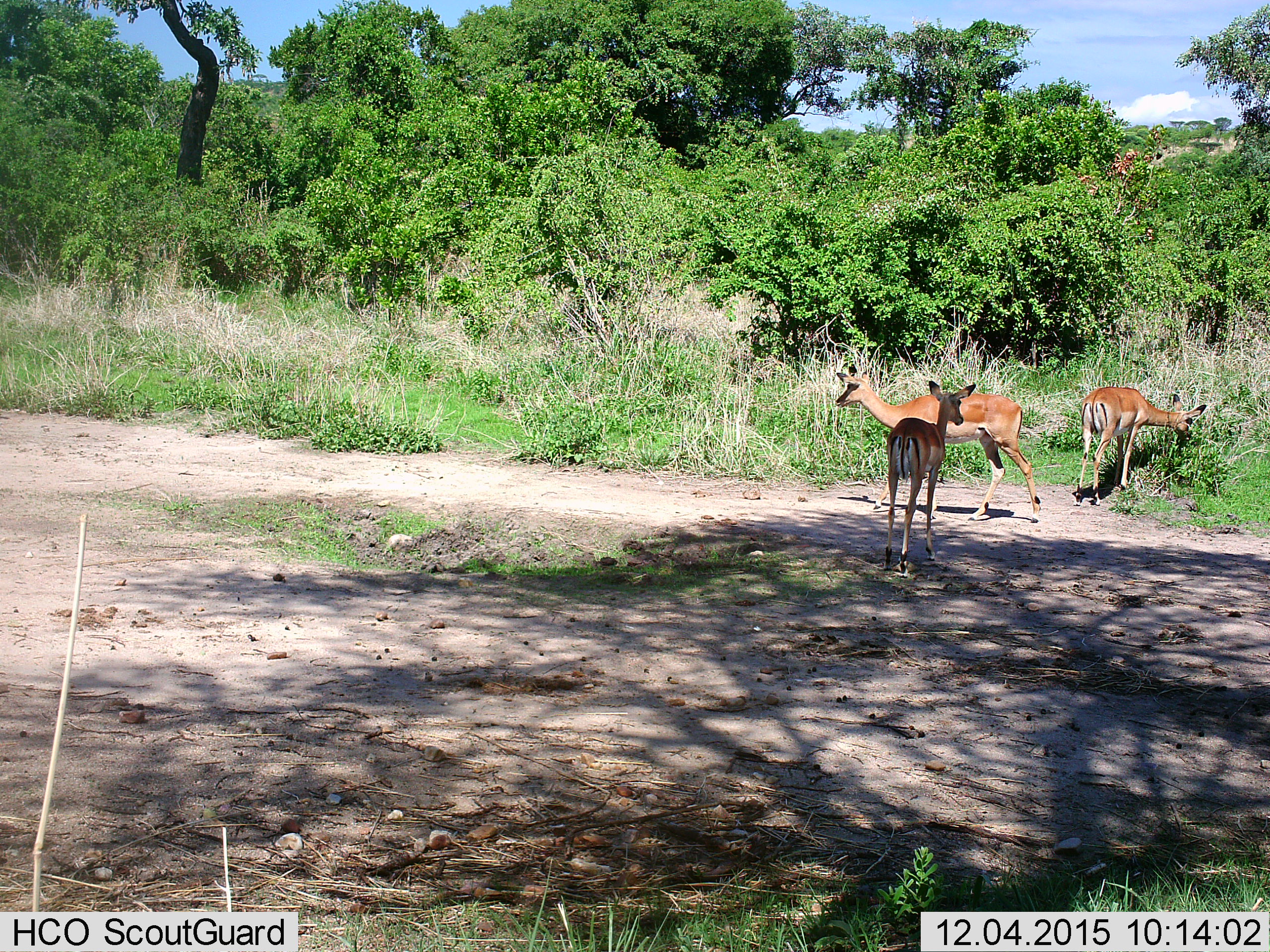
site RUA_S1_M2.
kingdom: Animalia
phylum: Chordata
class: Mammalia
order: Artiodactyla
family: Bovidae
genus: Aepyceros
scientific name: Aepyceros melampus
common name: impala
Impala (Aepyceros melampus), count 3. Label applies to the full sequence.